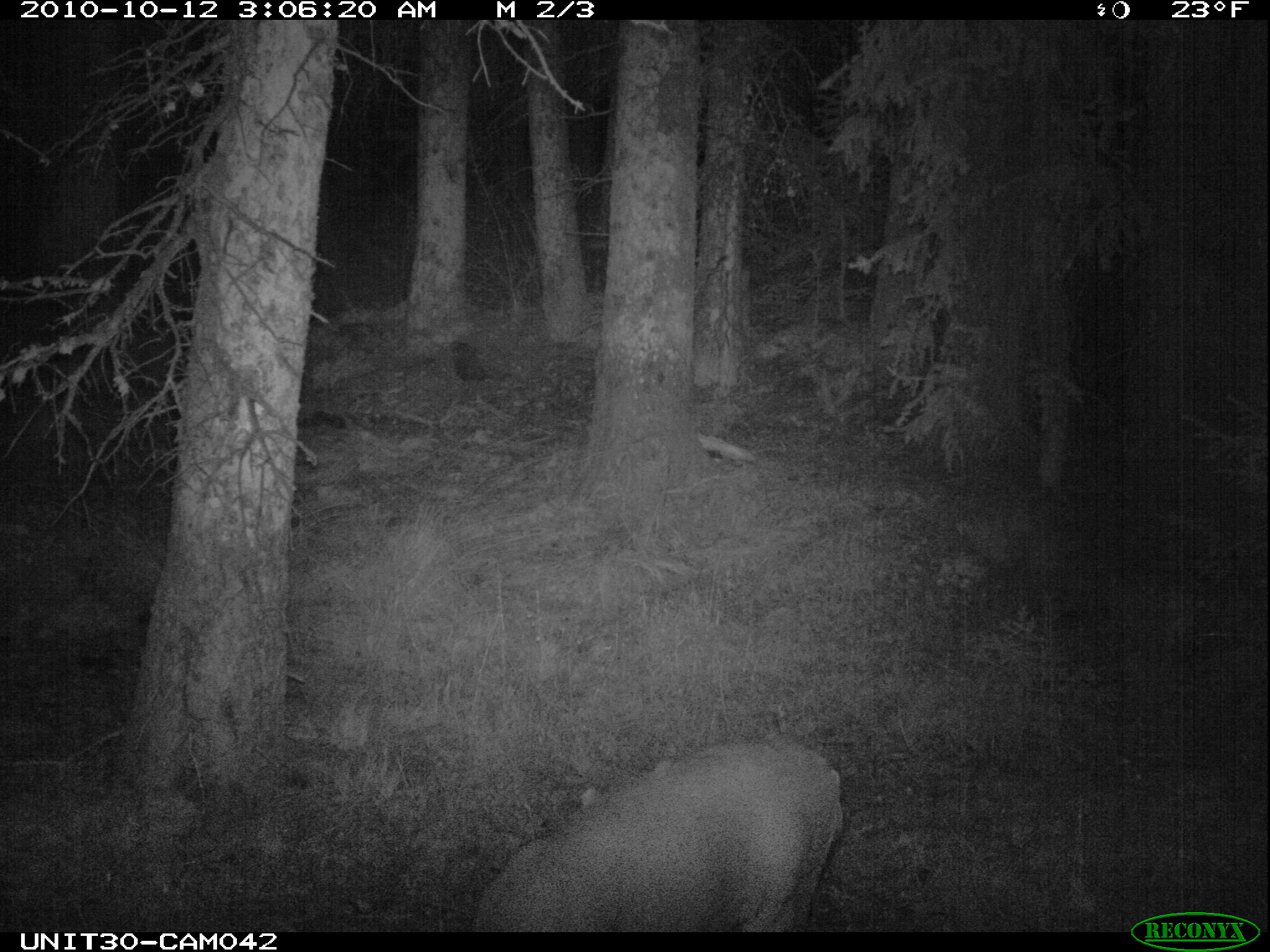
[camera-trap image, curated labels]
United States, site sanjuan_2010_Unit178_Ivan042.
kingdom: Animalia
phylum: Chordata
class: Mammalia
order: Artiodactyla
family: Cervidae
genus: Odocoileus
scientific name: Odocoileus hemionus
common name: mule deer